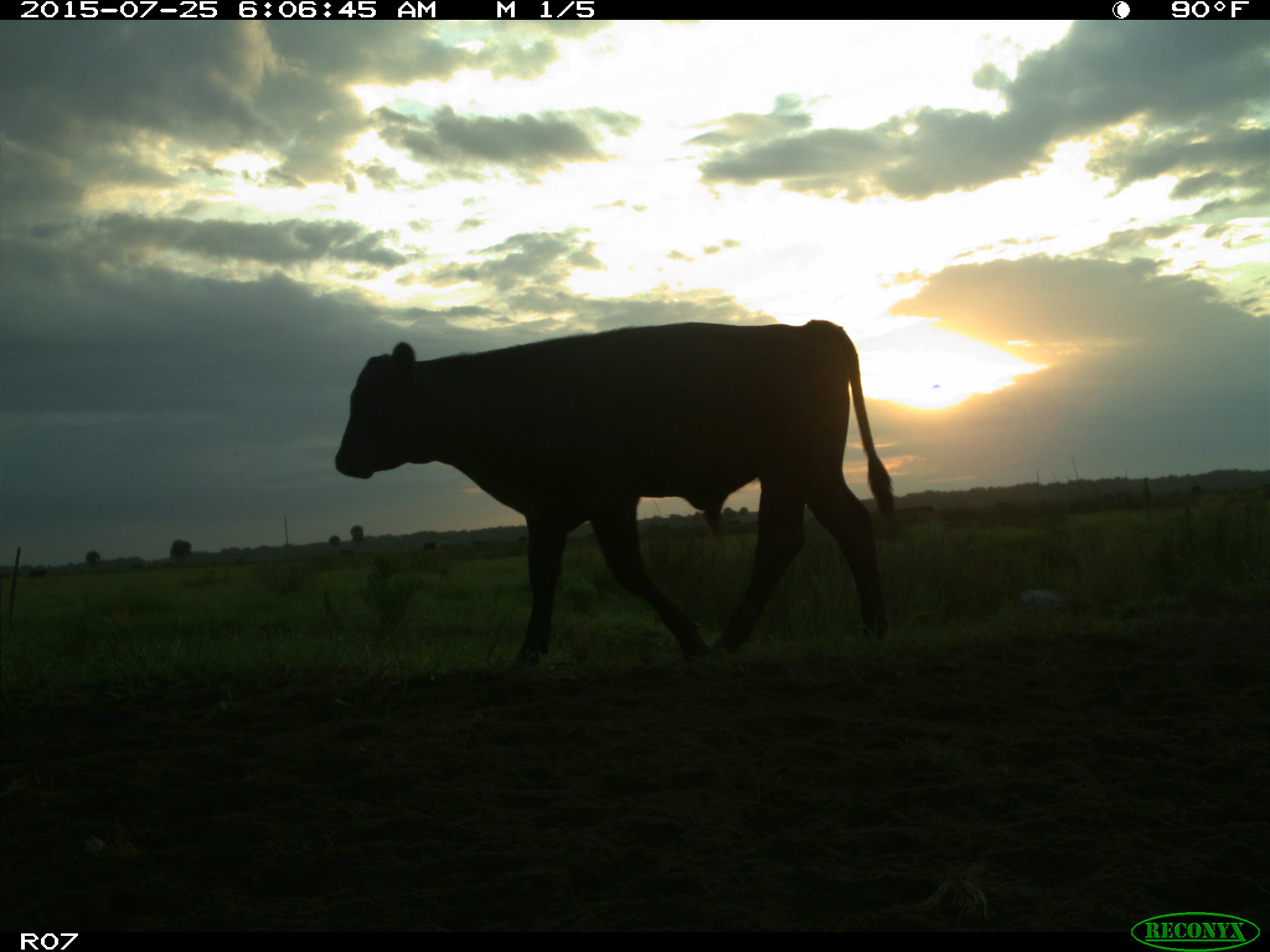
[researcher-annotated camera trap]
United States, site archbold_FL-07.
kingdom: Animalia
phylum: Chordata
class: Mammalia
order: Artiodactyla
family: Bovidae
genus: Bos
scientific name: Bos taurus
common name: domestic cow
Bos taurus (domestic cow).